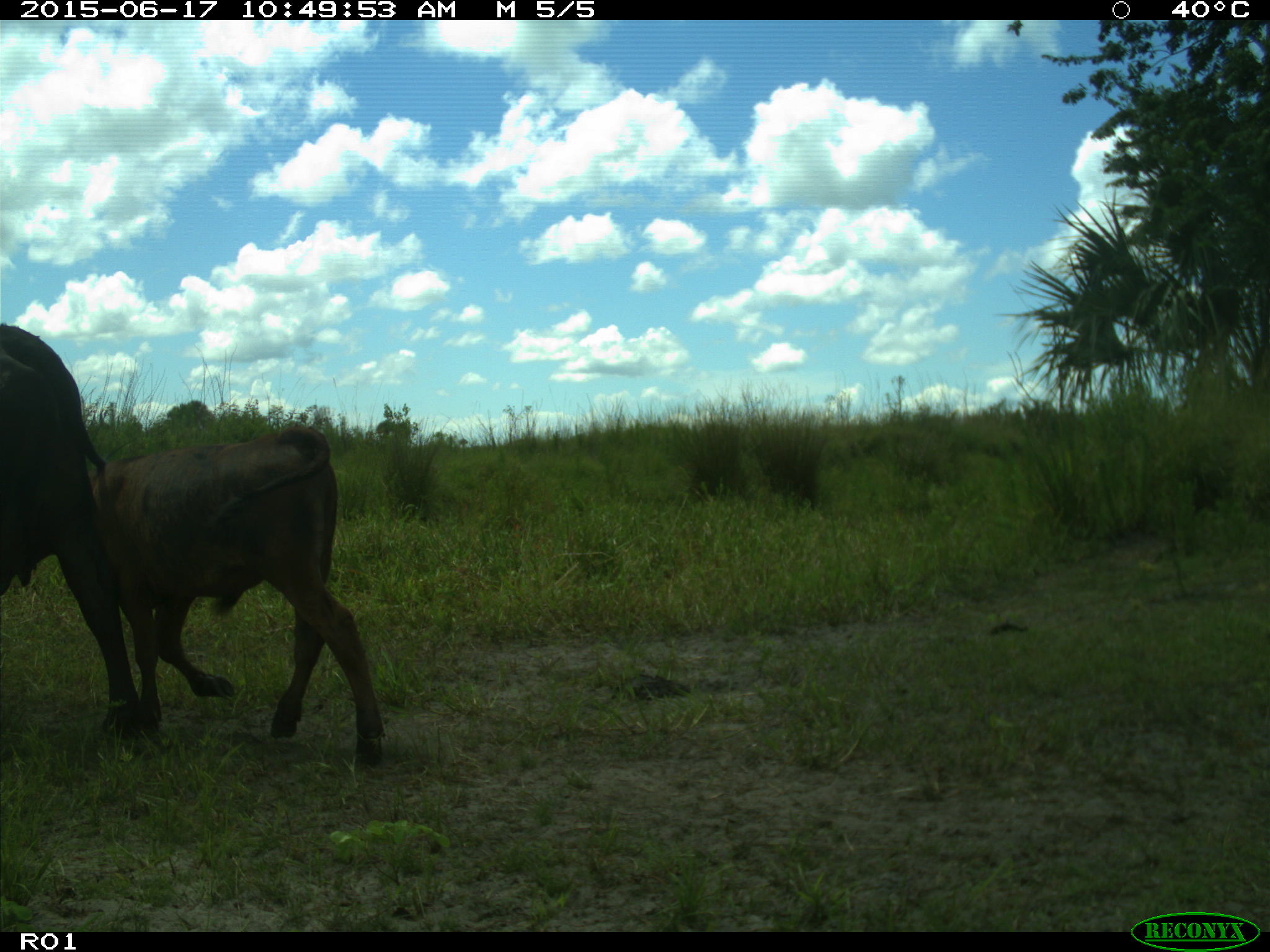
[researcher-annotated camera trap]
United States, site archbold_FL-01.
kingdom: Animalia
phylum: Chordata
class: Mammalia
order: Artiodactyla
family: Bovidae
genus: Bos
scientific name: Bos taurus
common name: domestic cow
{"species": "Bos taurus (domestic cow)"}